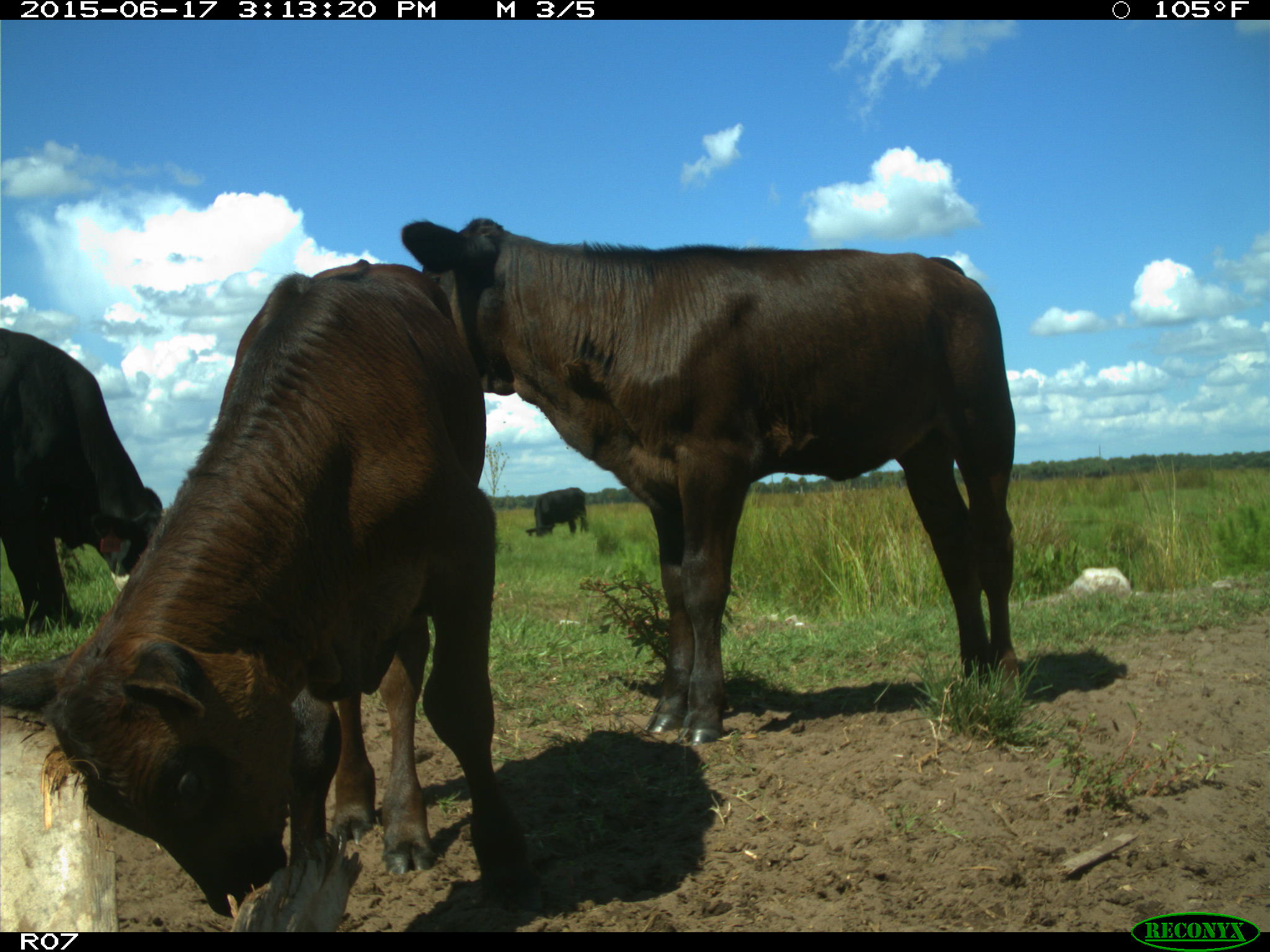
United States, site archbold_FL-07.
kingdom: Animalia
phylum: Chordata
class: Mammalia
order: Artiodactyla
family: Bovidae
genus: Bos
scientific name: Bos taurus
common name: domestic cow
Bos taurus (domestic cow).